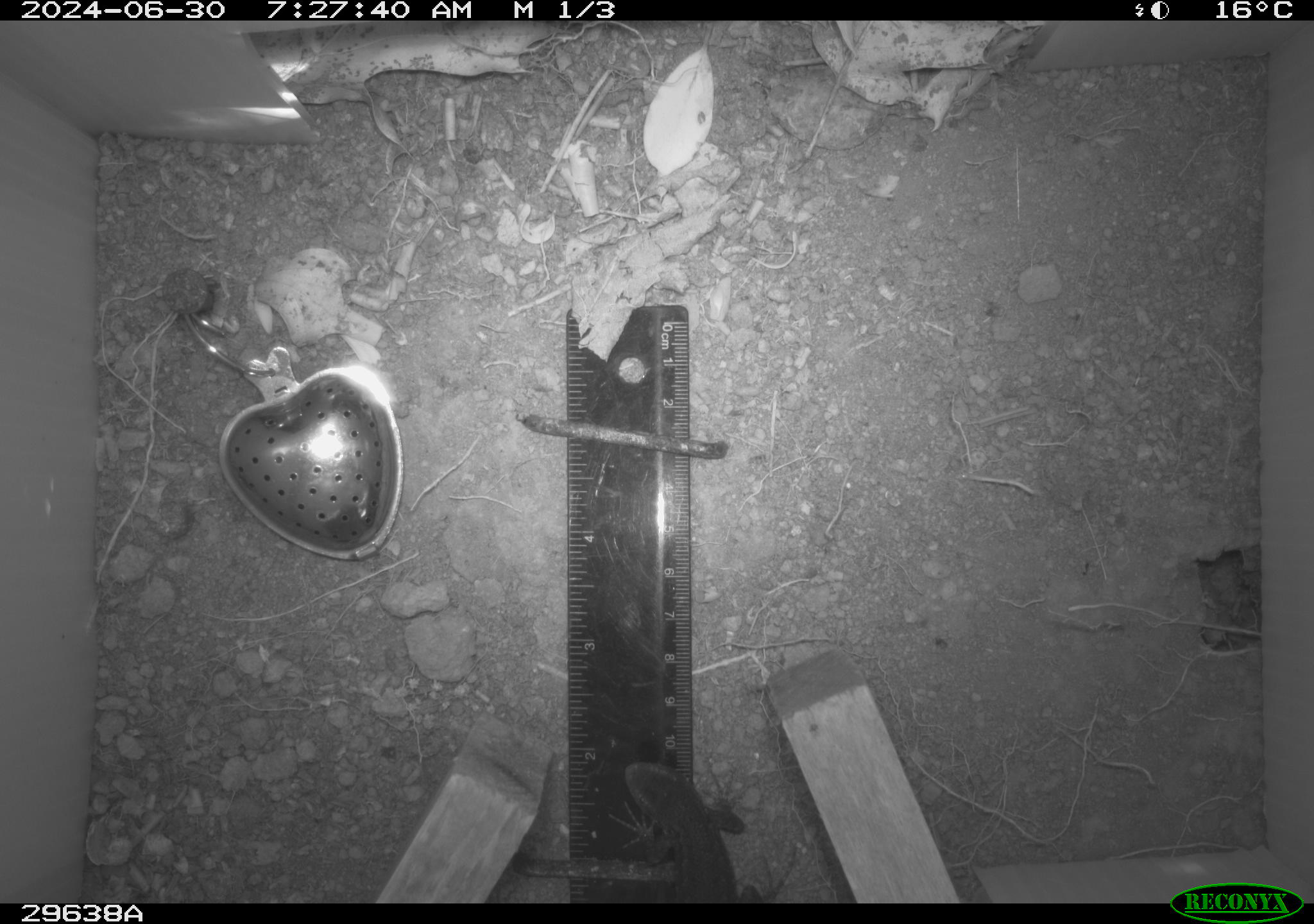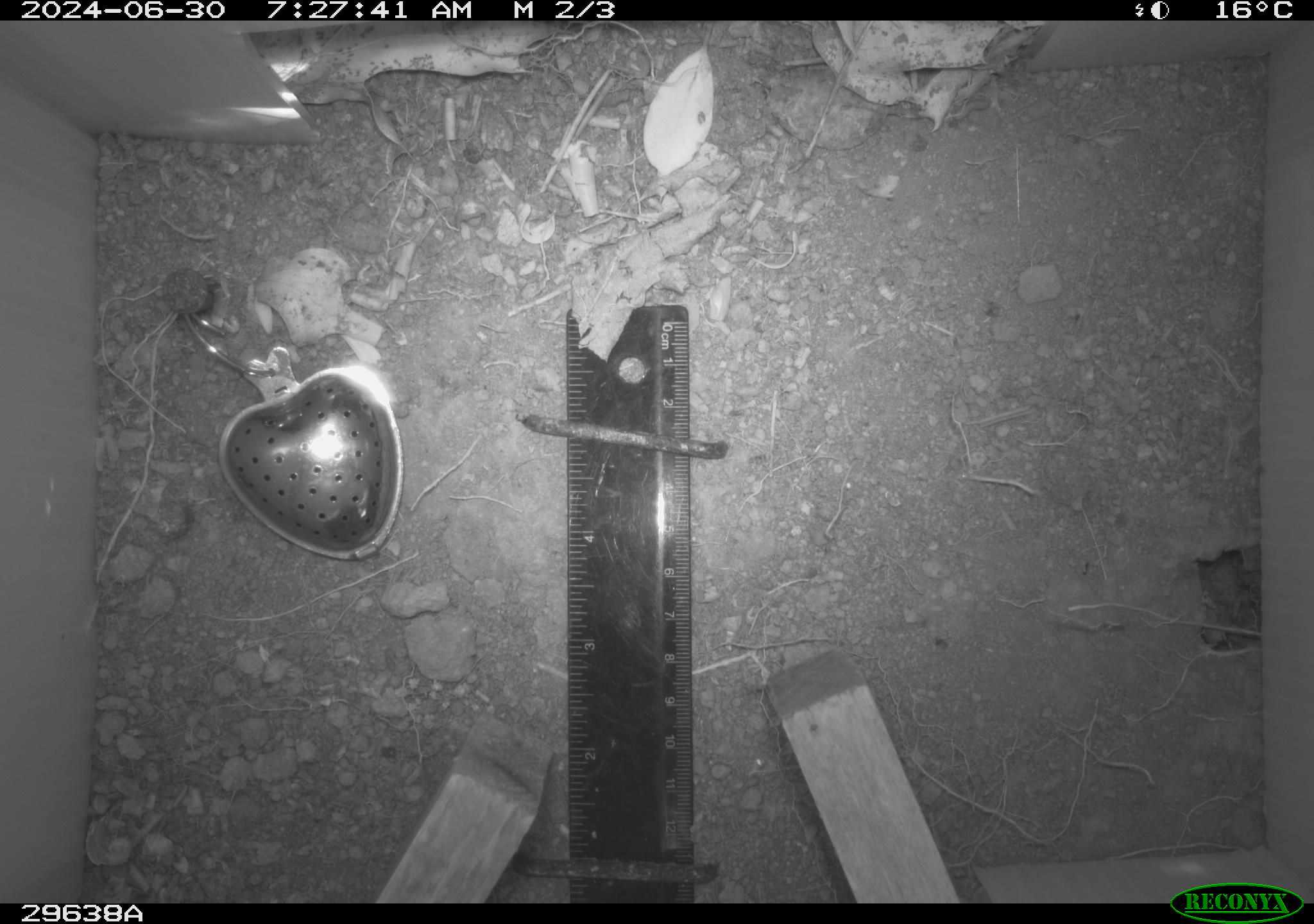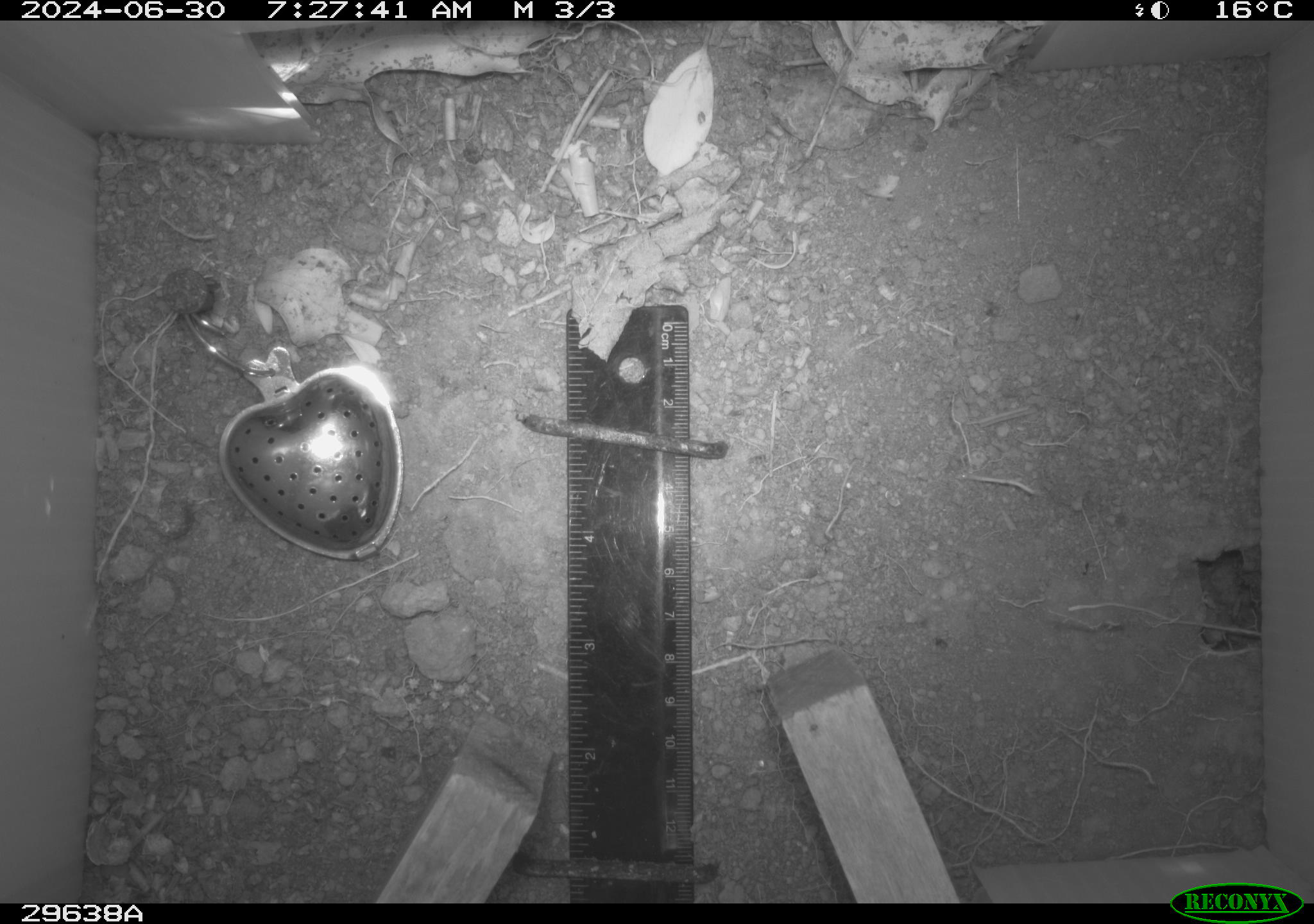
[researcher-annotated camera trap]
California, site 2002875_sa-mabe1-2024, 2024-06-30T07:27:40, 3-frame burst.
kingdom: Animalia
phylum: Chordata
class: Reptilia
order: Squamata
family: Phrynosomatidae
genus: Sceloporus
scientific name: Sceloporus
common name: spiny lizards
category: sceloporus species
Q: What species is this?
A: Sceloporus species (spiny lizards) (Sceloporus).